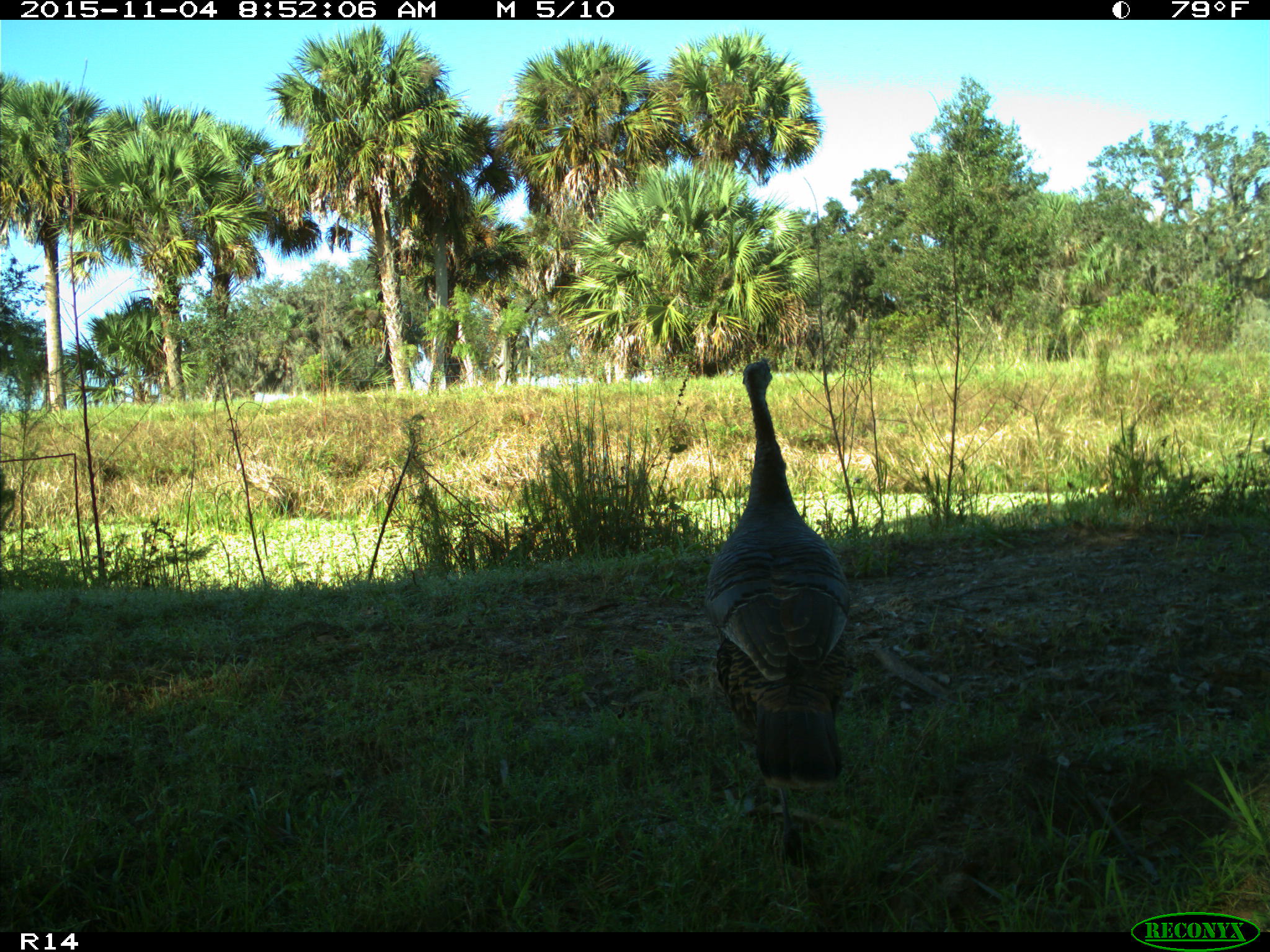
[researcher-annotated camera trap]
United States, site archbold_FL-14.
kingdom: Animalia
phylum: Chordata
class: Aves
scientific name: Aves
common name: birds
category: unidentified bird